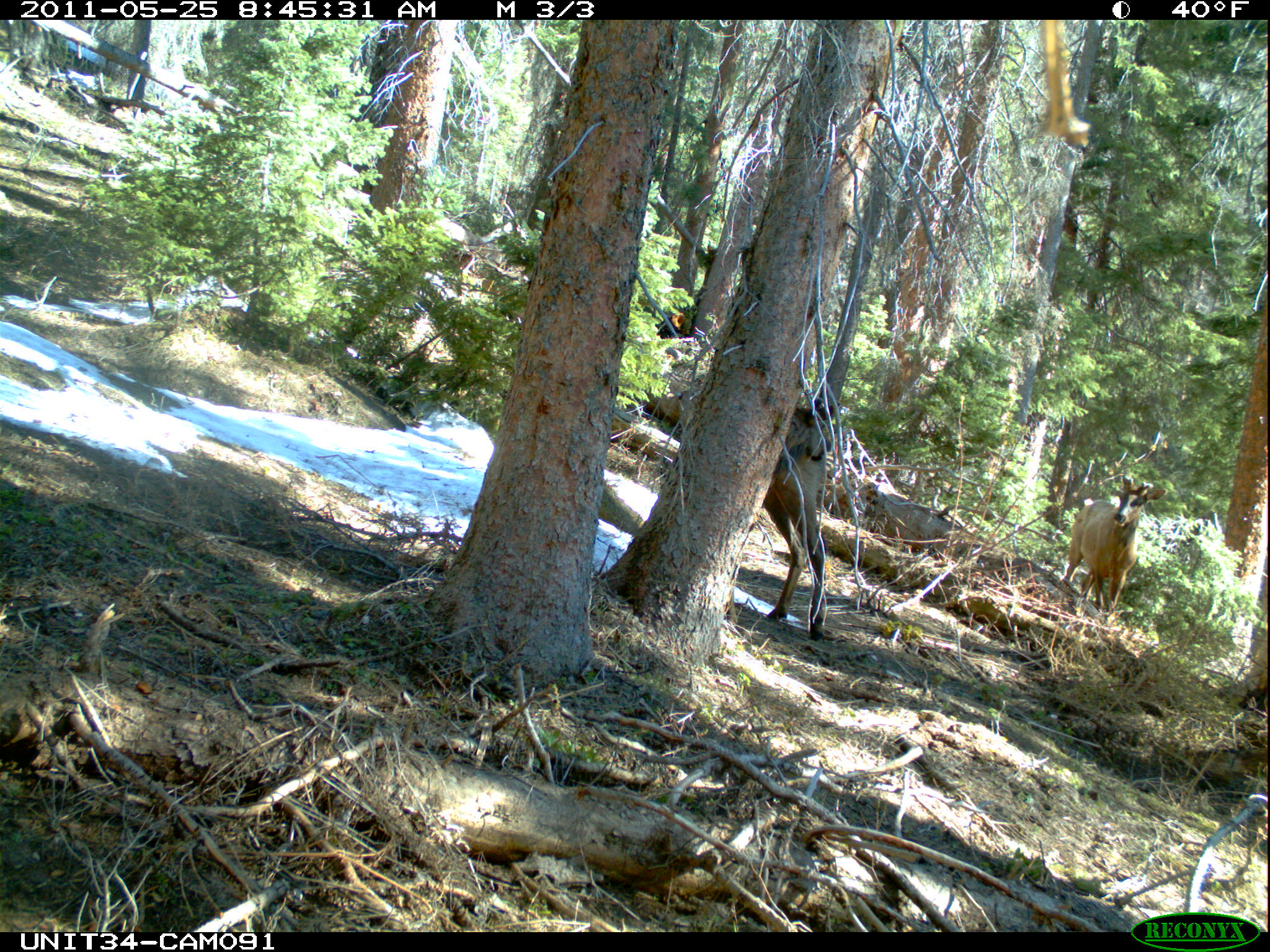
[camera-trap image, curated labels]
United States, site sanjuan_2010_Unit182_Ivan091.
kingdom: Animalia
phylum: Chordata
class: Mammalia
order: Artiodactyla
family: Cervidae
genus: Cervus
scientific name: Cervus elaphus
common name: red deer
Cervus elaphus (red deer).